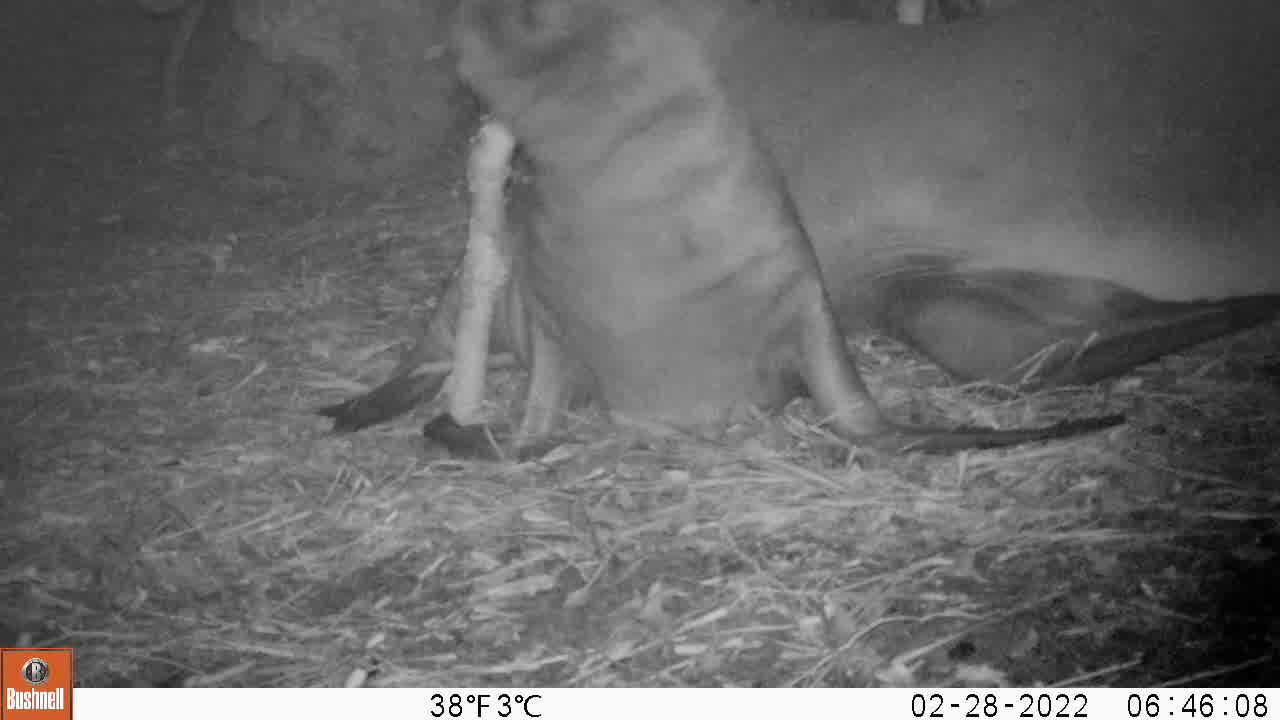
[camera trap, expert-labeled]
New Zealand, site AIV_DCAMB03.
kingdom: Animalia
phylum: Chordata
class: Mammalia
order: Carnivora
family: Otariidae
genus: Phocarctos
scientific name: Phocarctos hookeri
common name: new zealand sea lion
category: sealion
Sealion (new zealand sea lion) (Phocarctos hookeri).